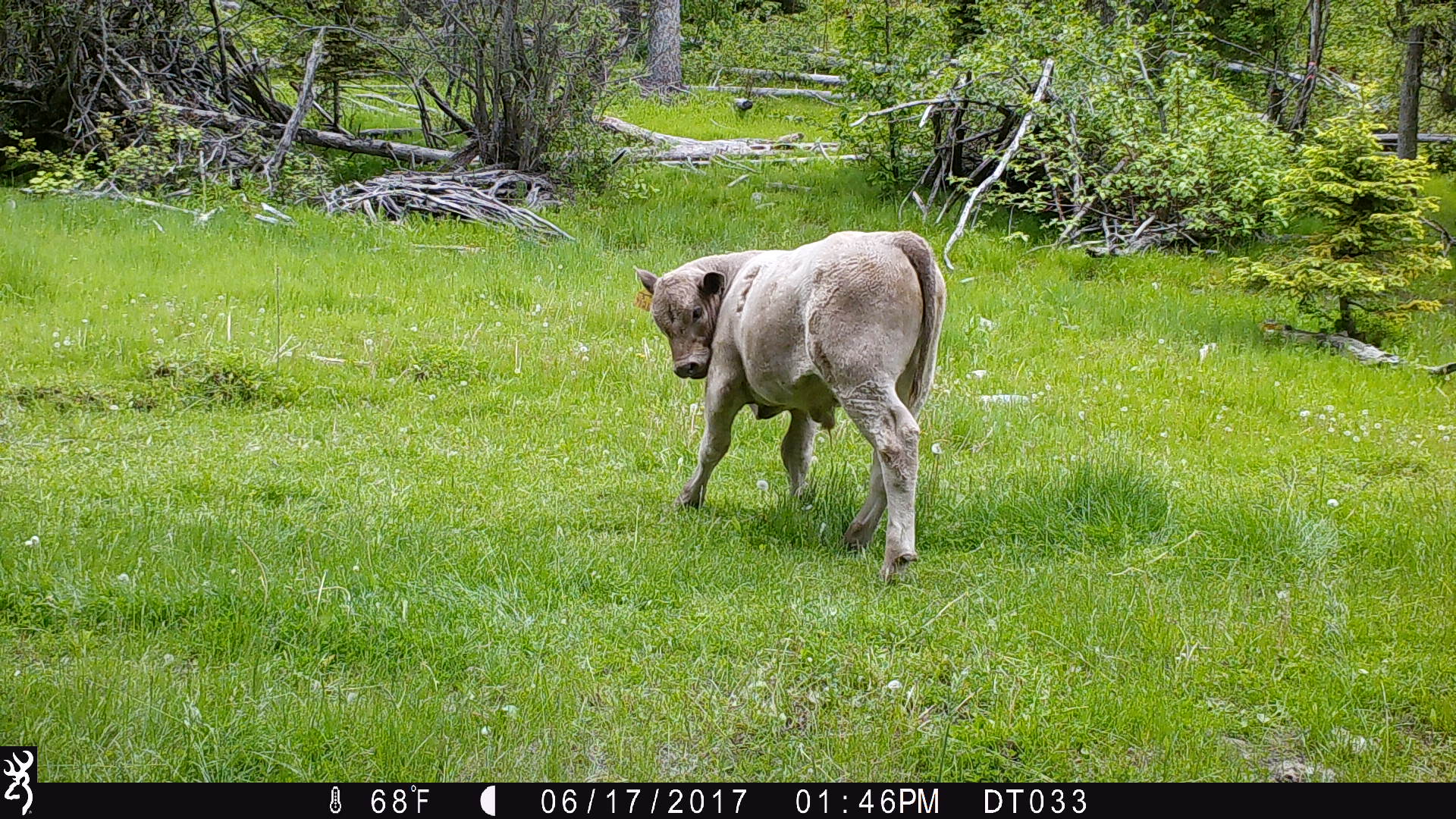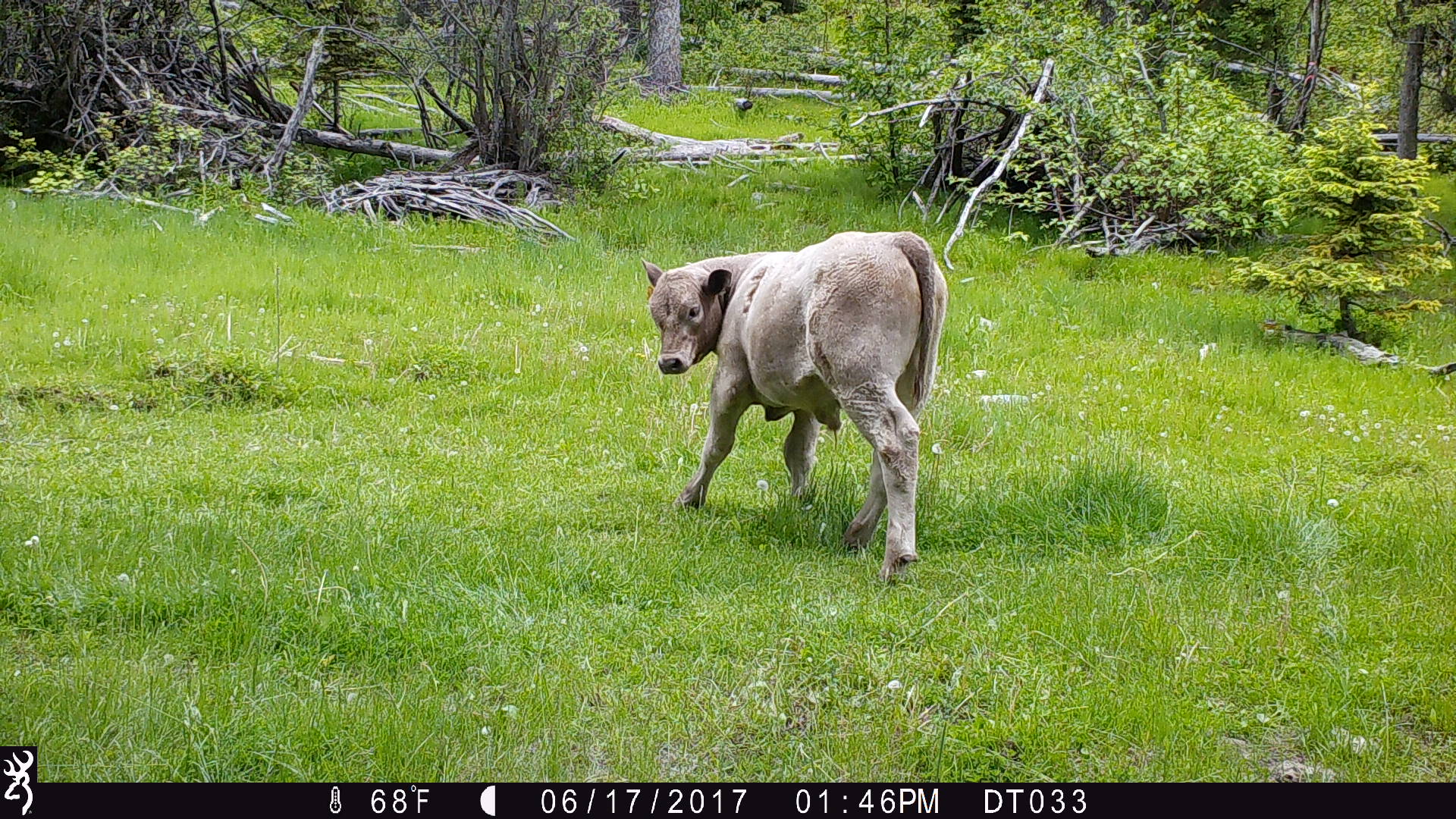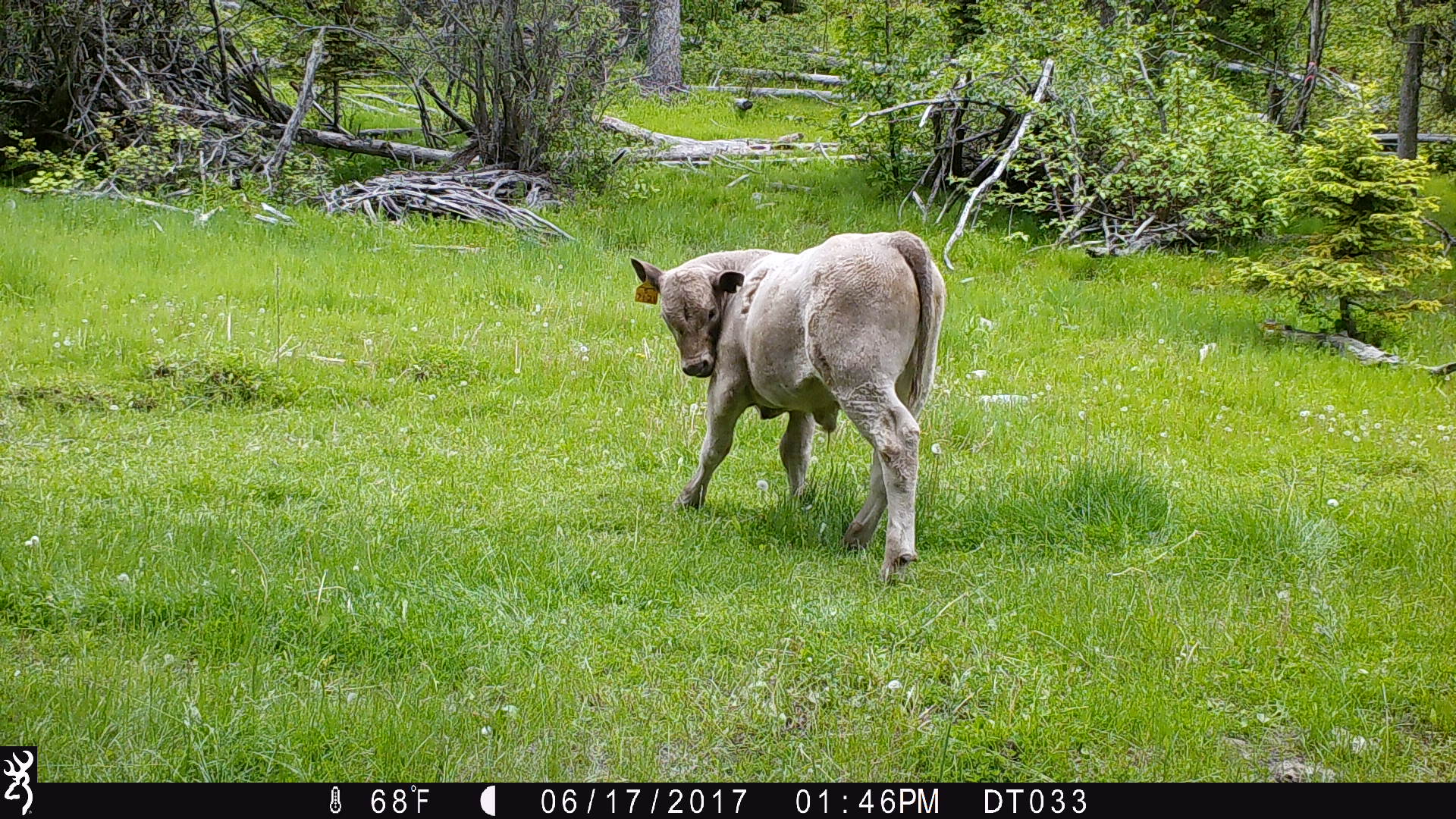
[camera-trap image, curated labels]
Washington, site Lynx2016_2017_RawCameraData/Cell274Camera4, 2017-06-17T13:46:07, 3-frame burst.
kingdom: Animalia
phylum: Chordata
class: Mammalia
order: Artiodactyla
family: Bovidae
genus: Bos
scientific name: Bos taurus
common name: domestic cattle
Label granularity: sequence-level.